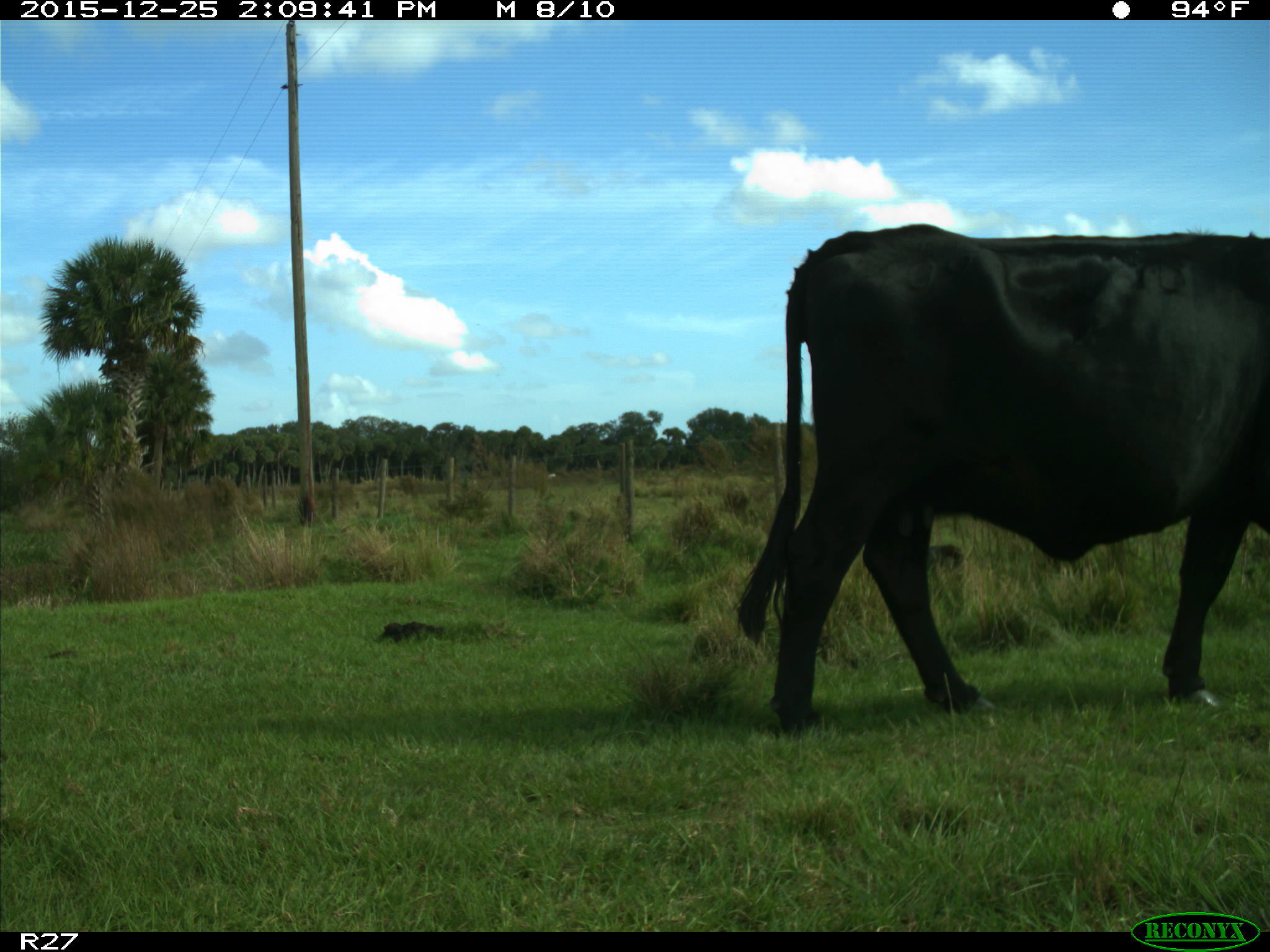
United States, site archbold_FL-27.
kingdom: Animalia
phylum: Chordata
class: Mammalia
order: Artiodactyla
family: Bovidae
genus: Bos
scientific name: Bos taurus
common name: domestic cow